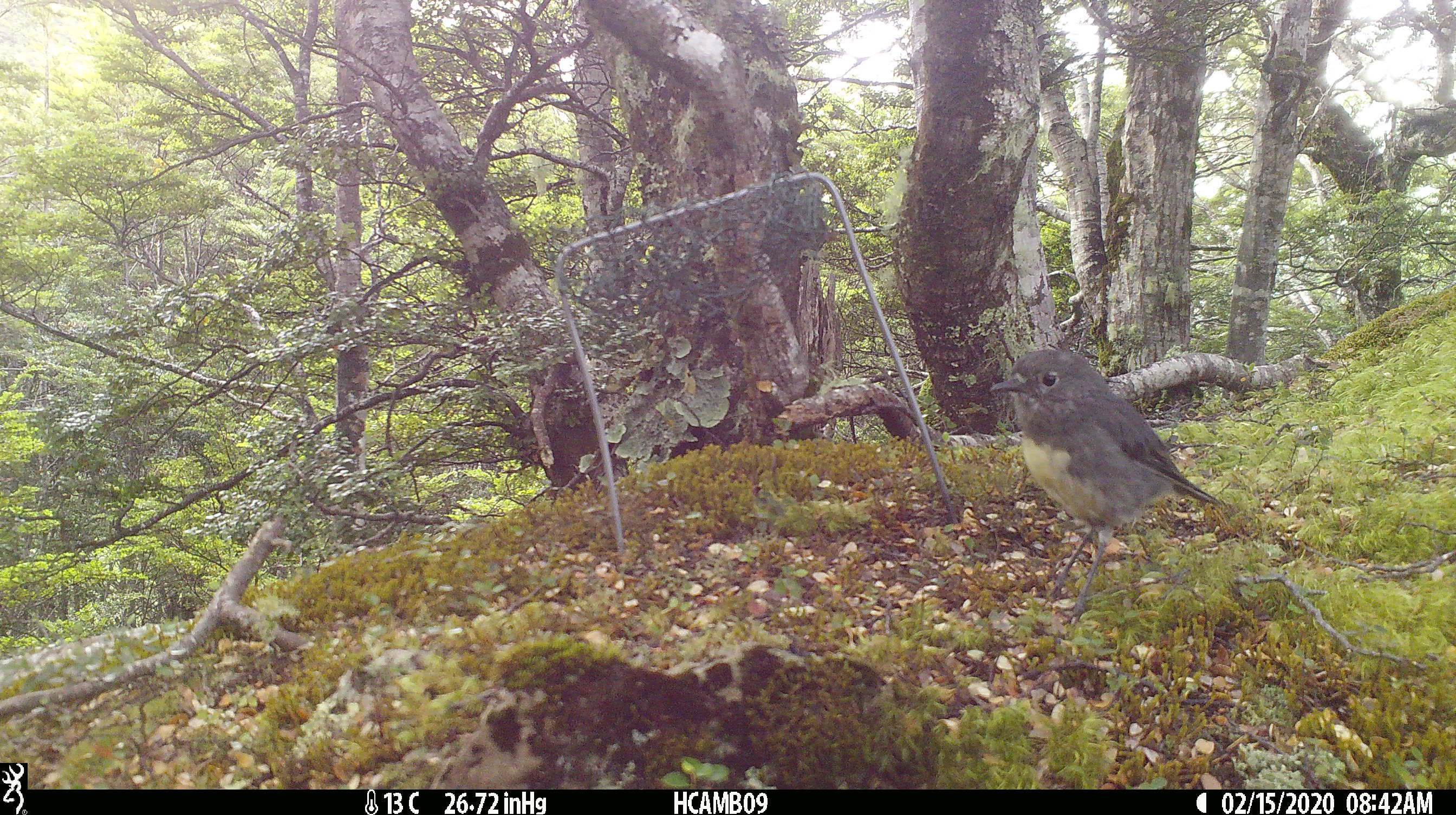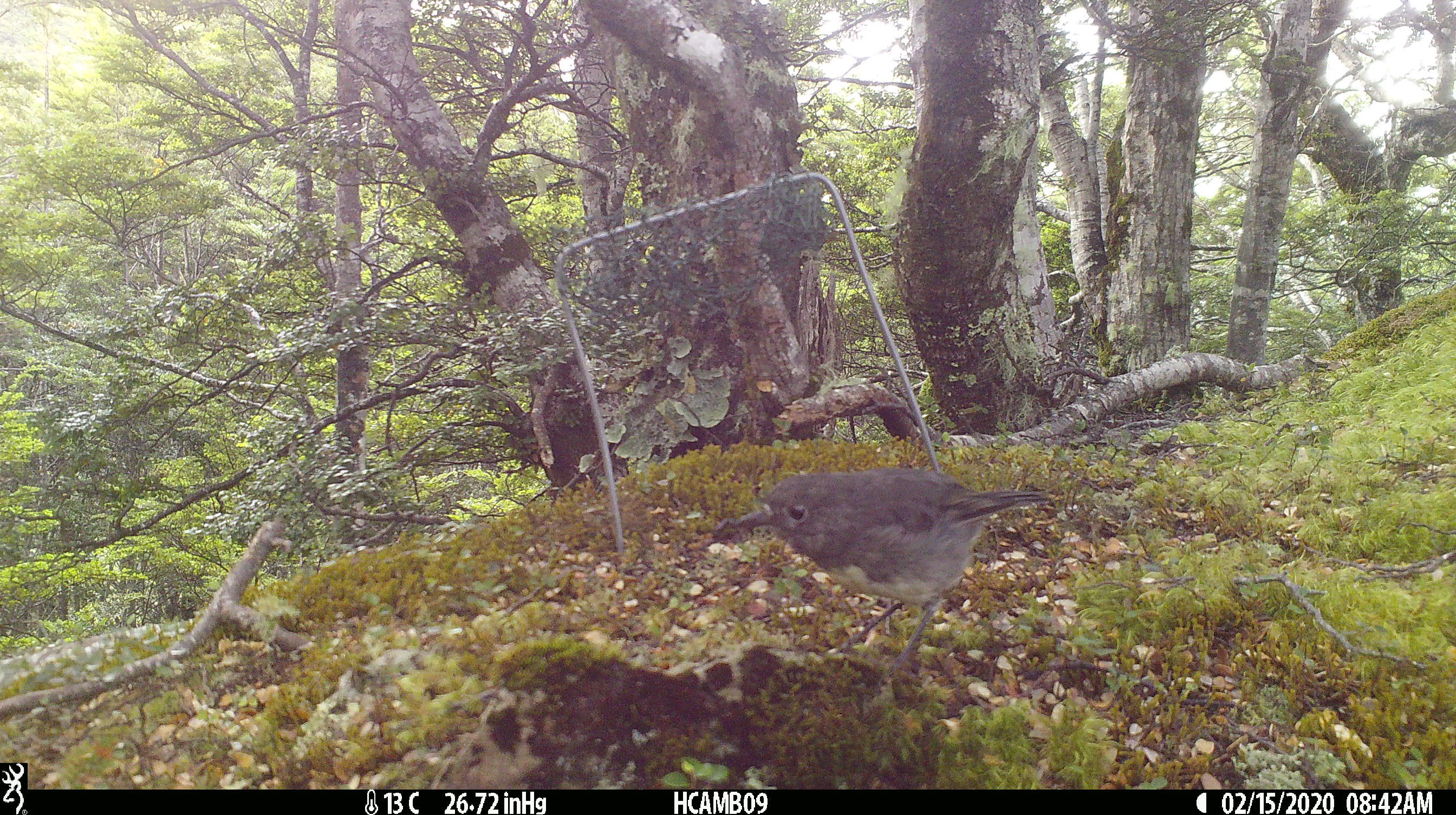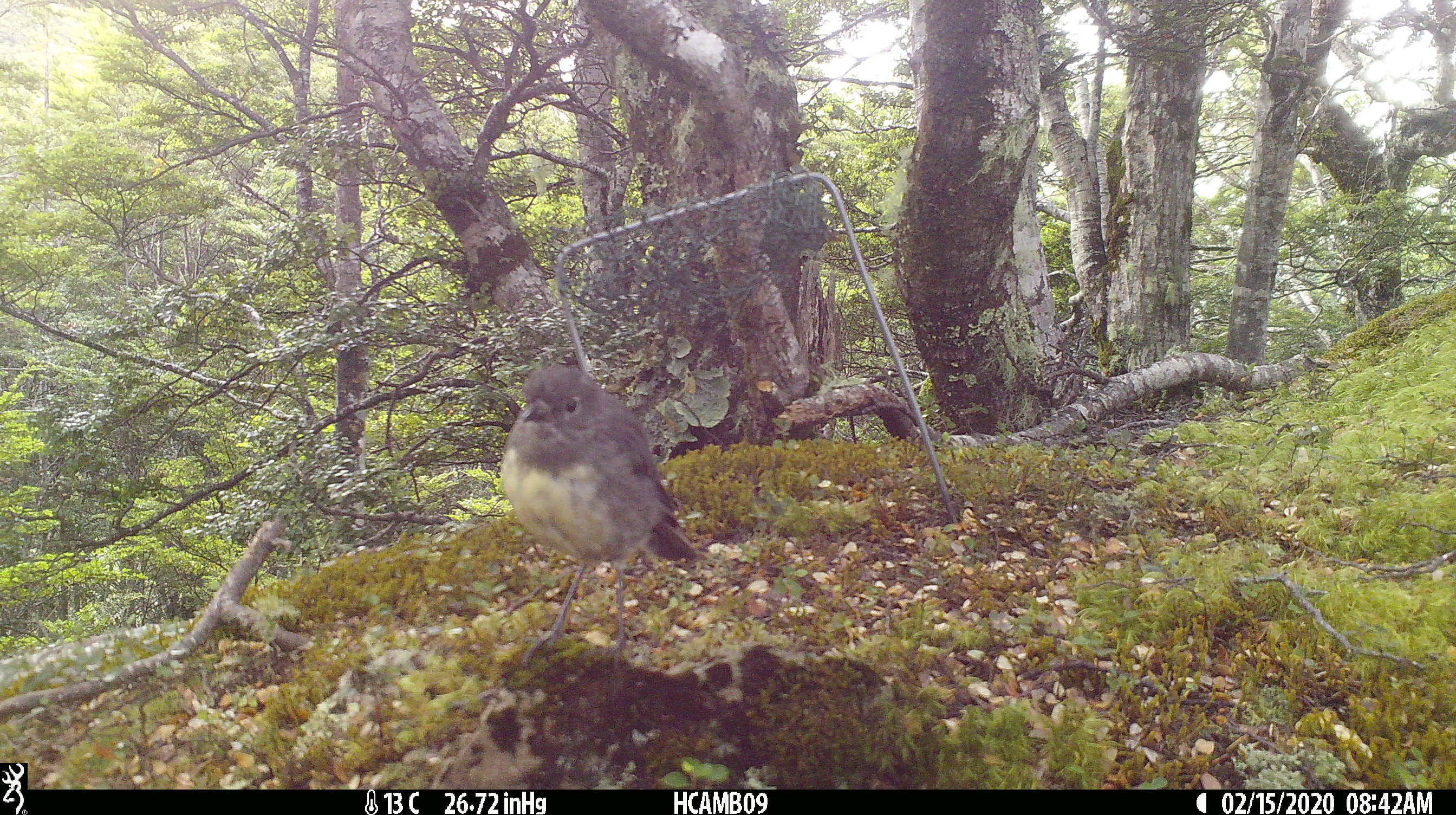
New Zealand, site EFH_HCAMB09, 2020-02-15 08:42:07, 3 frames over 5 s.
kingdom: Animalia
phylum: Chordata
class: Aves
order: Passeriformes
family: Petroicidae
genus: Petroica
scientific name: Petroica australis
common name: new zealand robin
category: robin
Robin (new zealand robin) (Petroica australis).